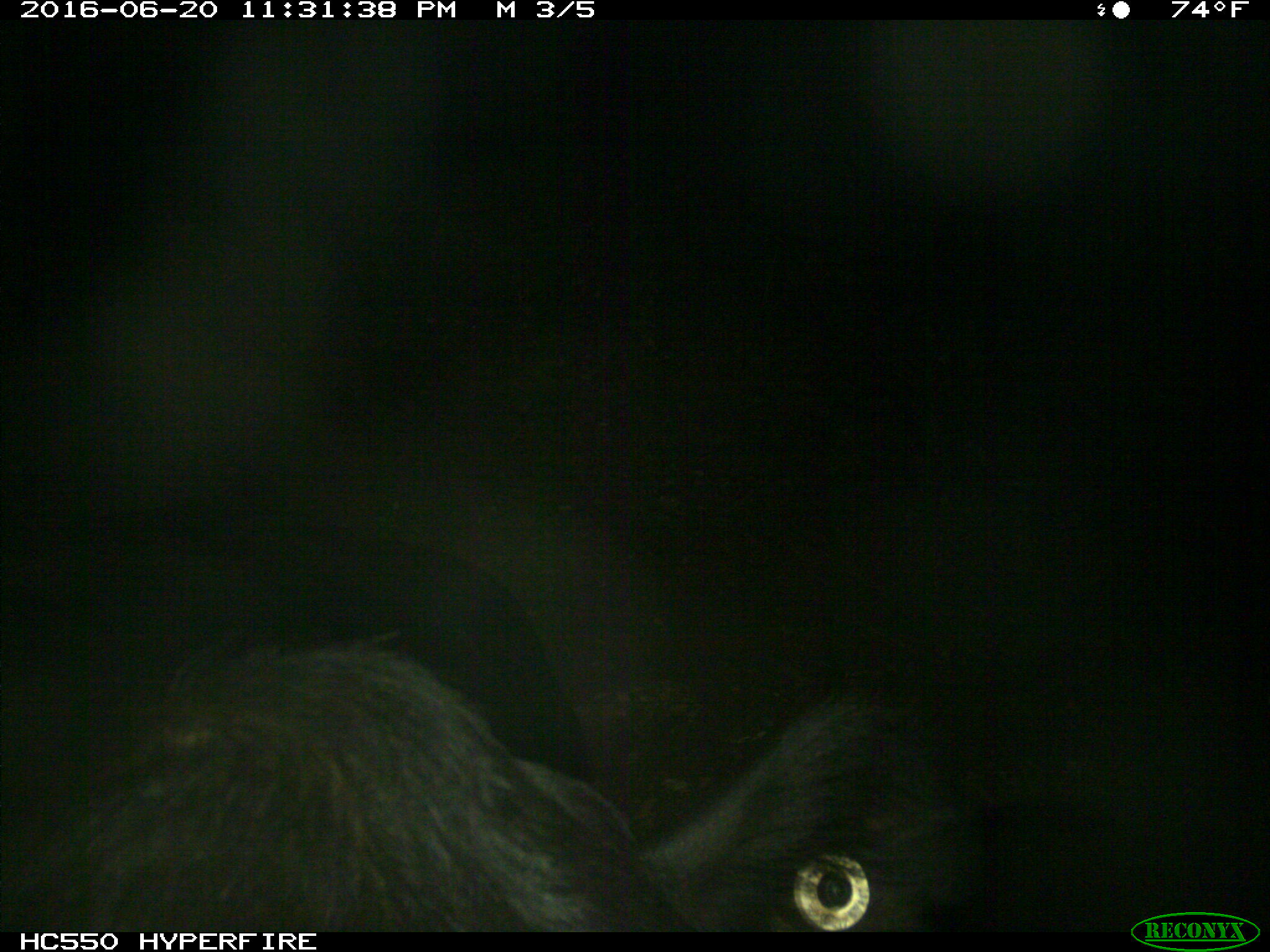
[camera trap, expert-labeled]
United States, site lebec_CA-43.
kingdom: Animalia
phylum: Chordata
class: Mammalia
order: Artiodactyla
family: Bovidae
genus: Bos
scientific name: Bos taurus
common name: domestic cow